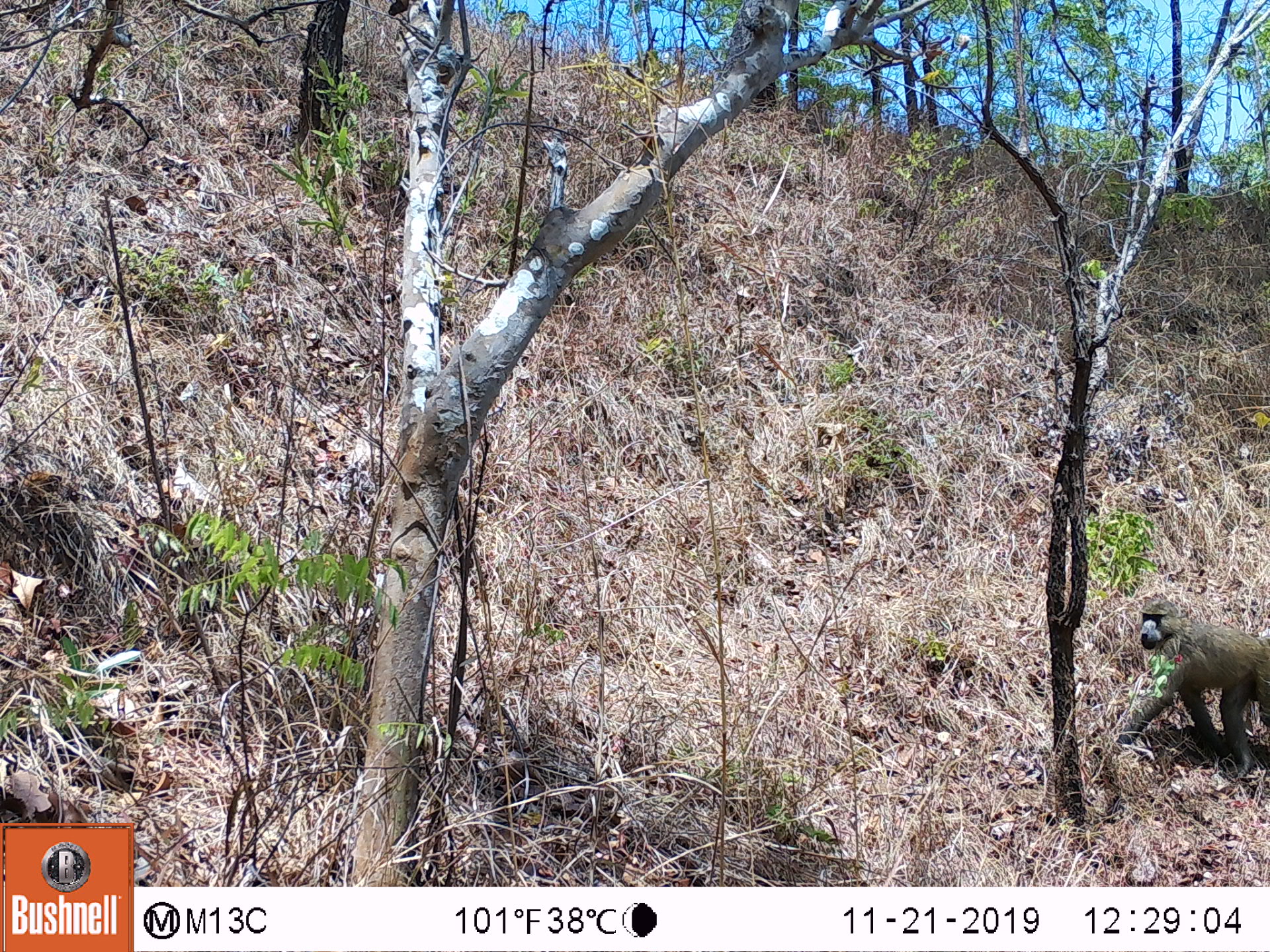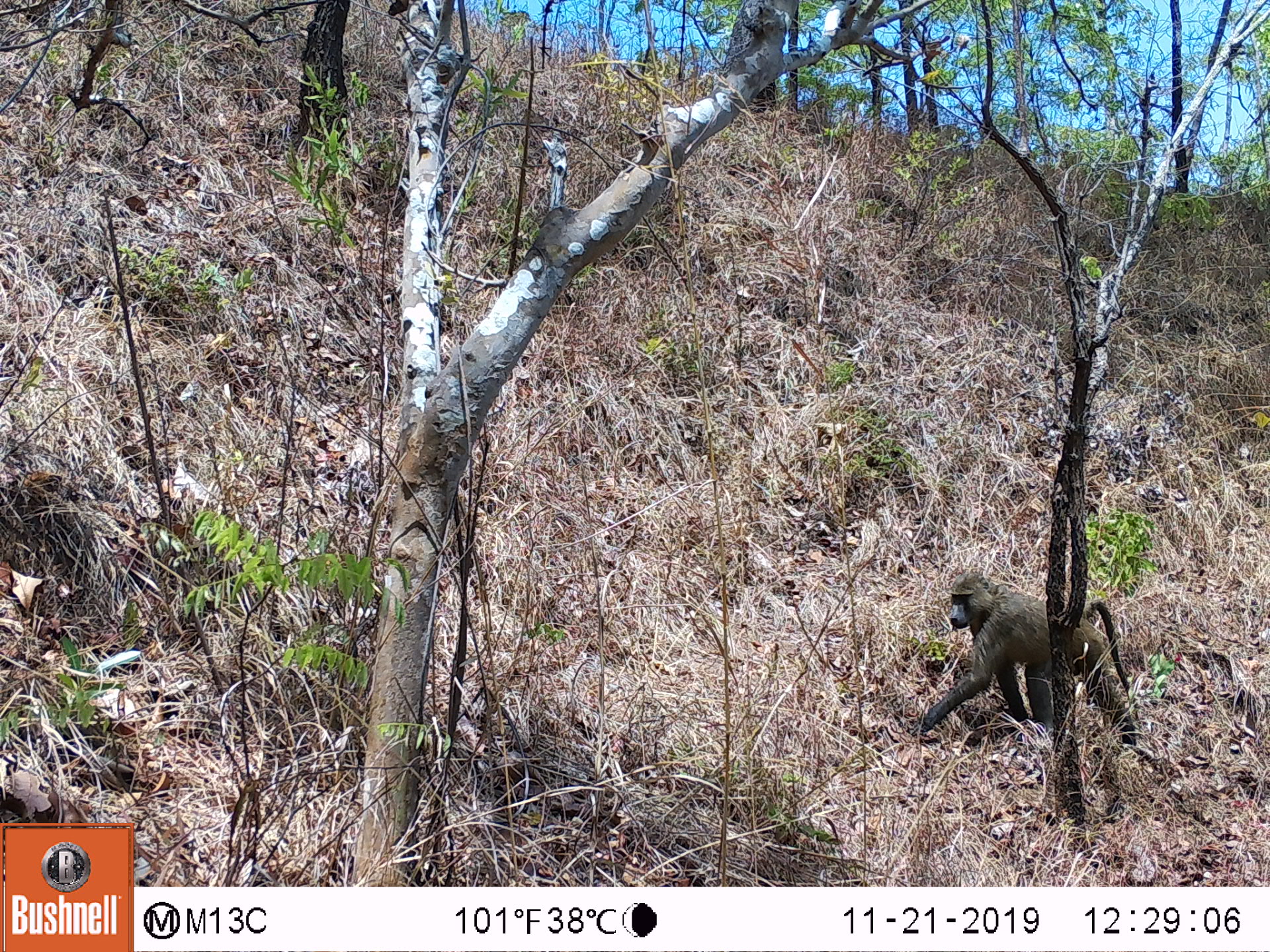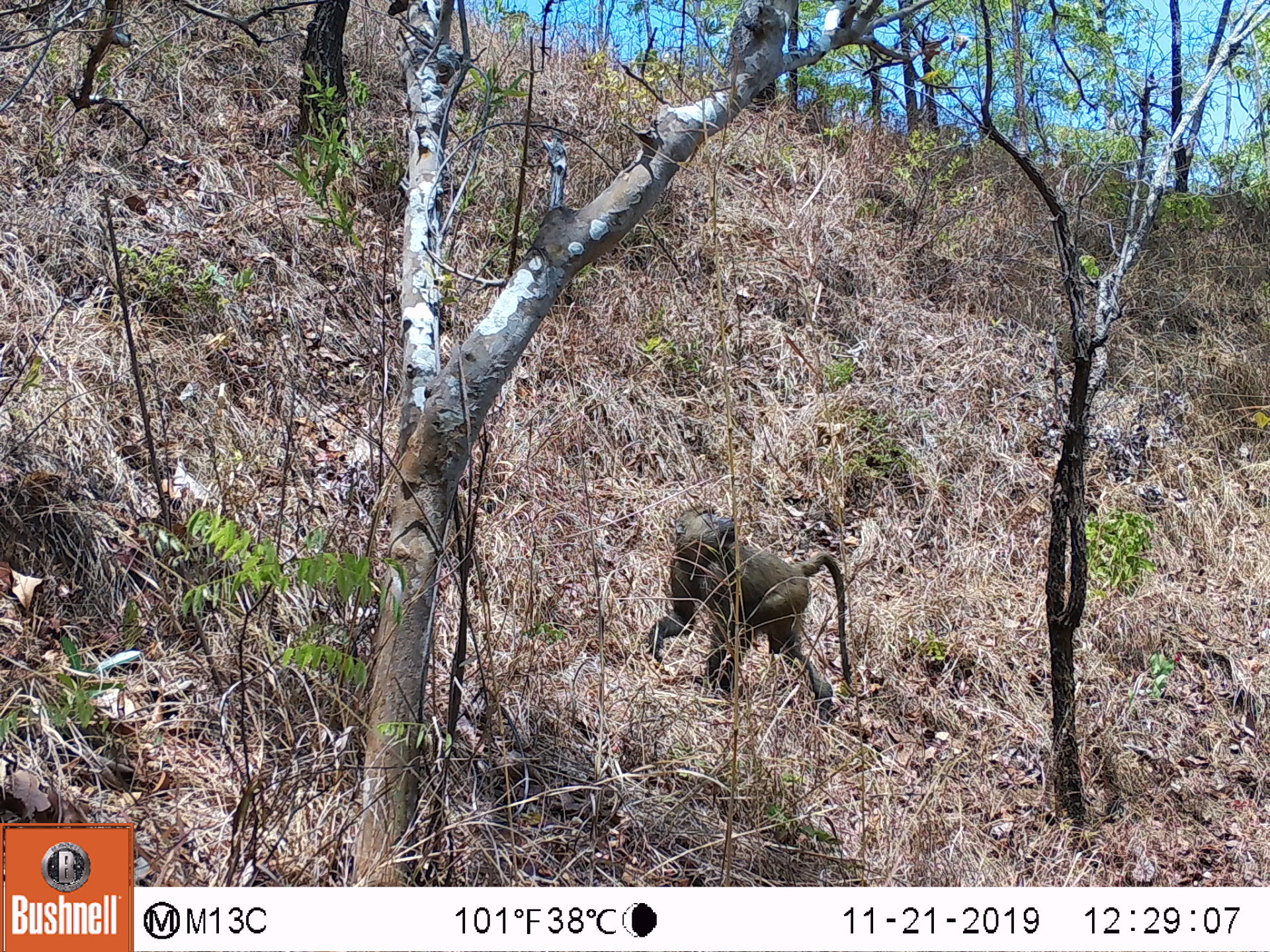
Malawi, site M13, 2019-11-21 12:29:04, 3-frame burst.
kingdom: Animalia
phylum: Chordata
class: Mammalia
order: Primates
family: Cercopithecidae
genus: Papio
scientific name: Papio cynocephalus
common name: yellow baboon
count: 1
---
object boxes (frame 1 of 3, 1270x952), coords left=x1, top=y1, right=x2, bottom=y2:
yellow baboon: left=1118, top=590, right=1270, bottom=779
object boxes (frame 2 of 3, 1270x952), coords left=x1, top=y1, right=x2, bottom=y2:
yellow baboon: left=910, top=564, right=1142, bottom=745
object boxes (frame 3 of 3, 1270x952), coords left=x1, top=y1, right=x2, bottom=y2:
yellow baboon: left=641, top=496, right=848, bottom=718